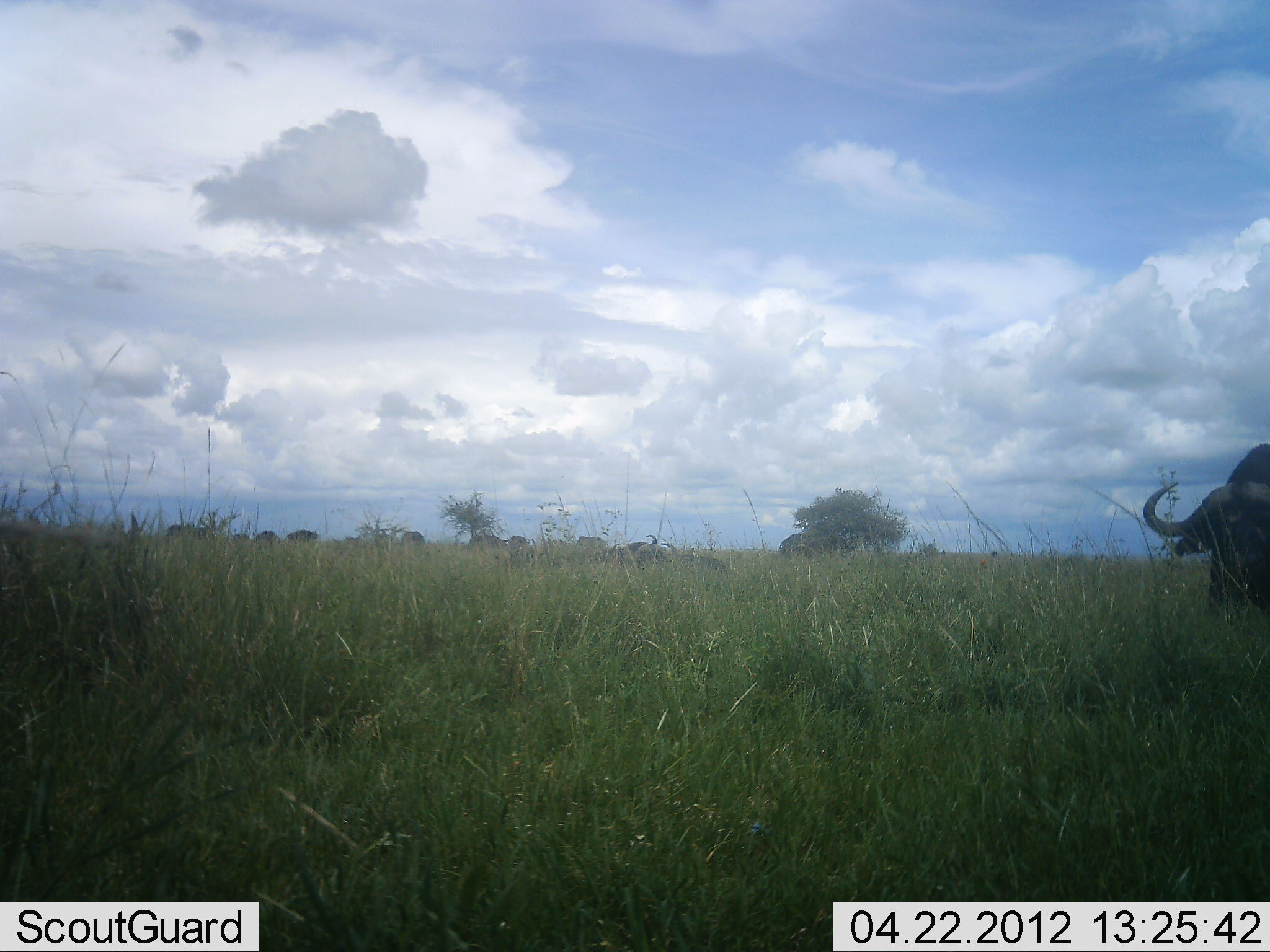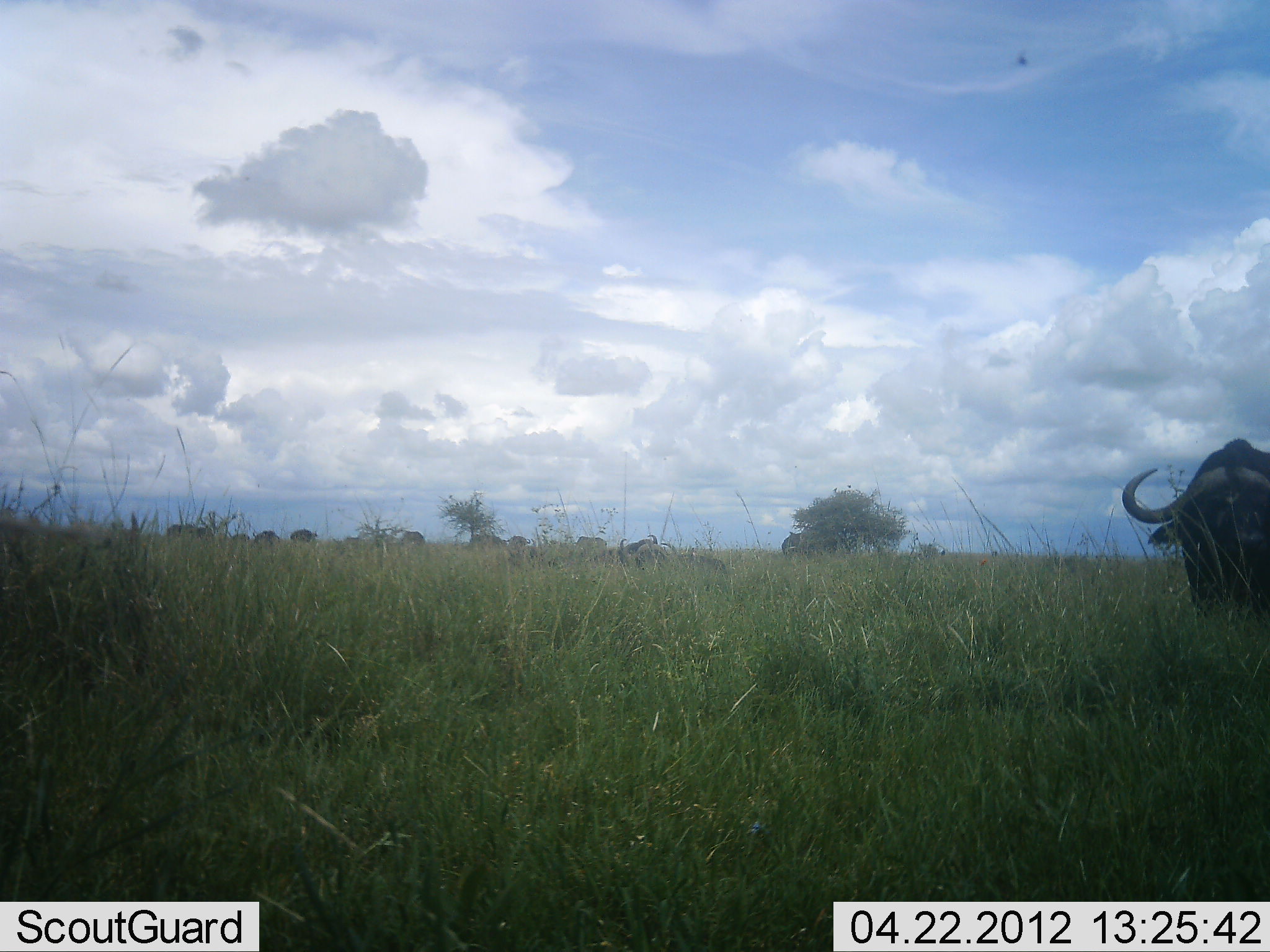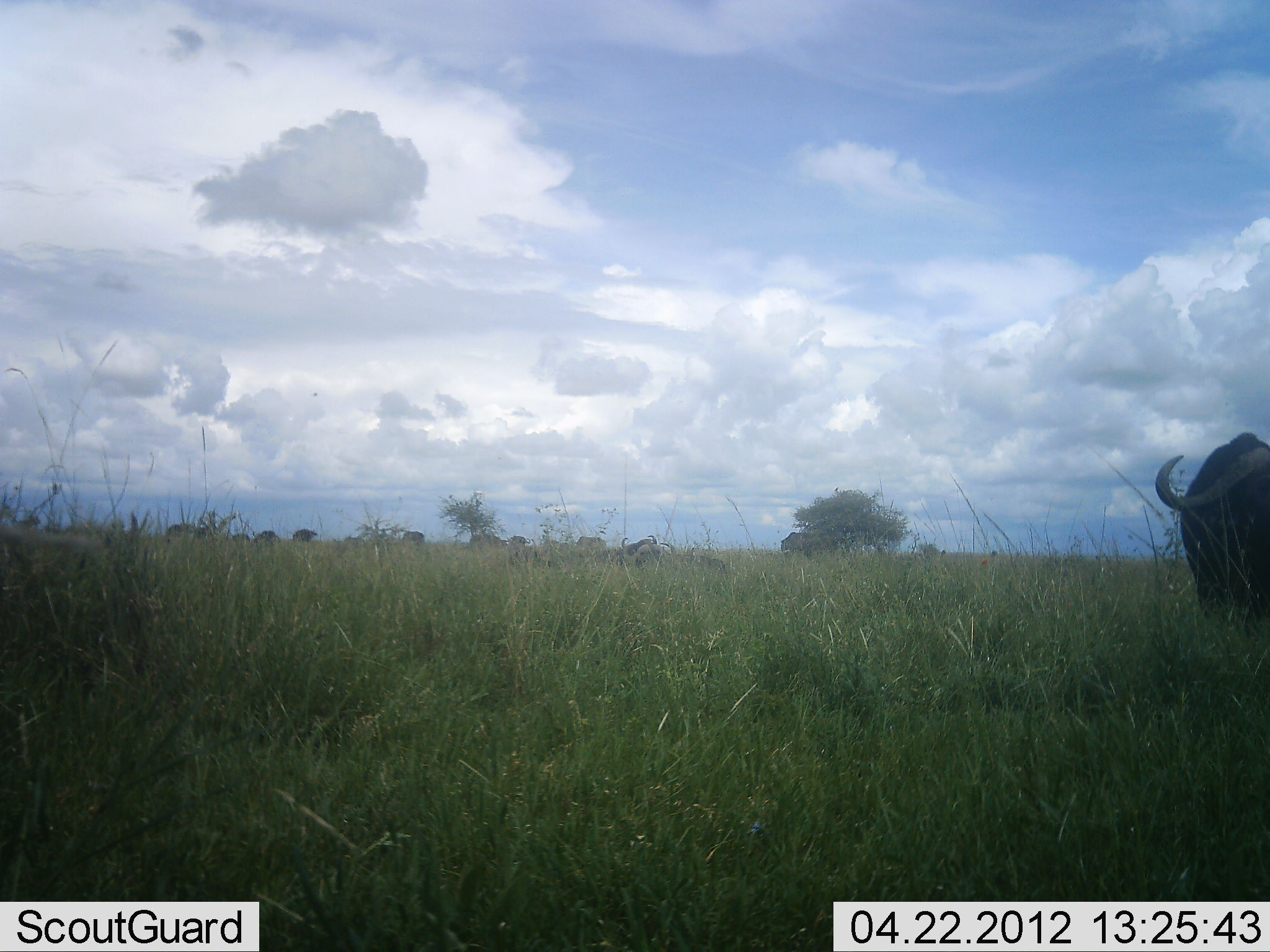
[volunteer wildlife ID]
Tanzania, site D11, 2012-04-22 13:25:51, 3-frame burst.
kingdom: Animalia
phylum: Chordata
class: Mammalia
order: Artiodactyla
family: Bovidae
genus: Syncerus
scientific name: Syncerus caffer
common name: cape buffalo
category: buffalo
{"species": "buffalo (cape buffalo) (Syncerus caffer)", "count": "1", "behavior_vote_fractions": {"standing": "50%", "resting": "11%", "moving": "39%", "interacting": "0%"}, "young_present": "0%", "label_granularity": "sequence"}